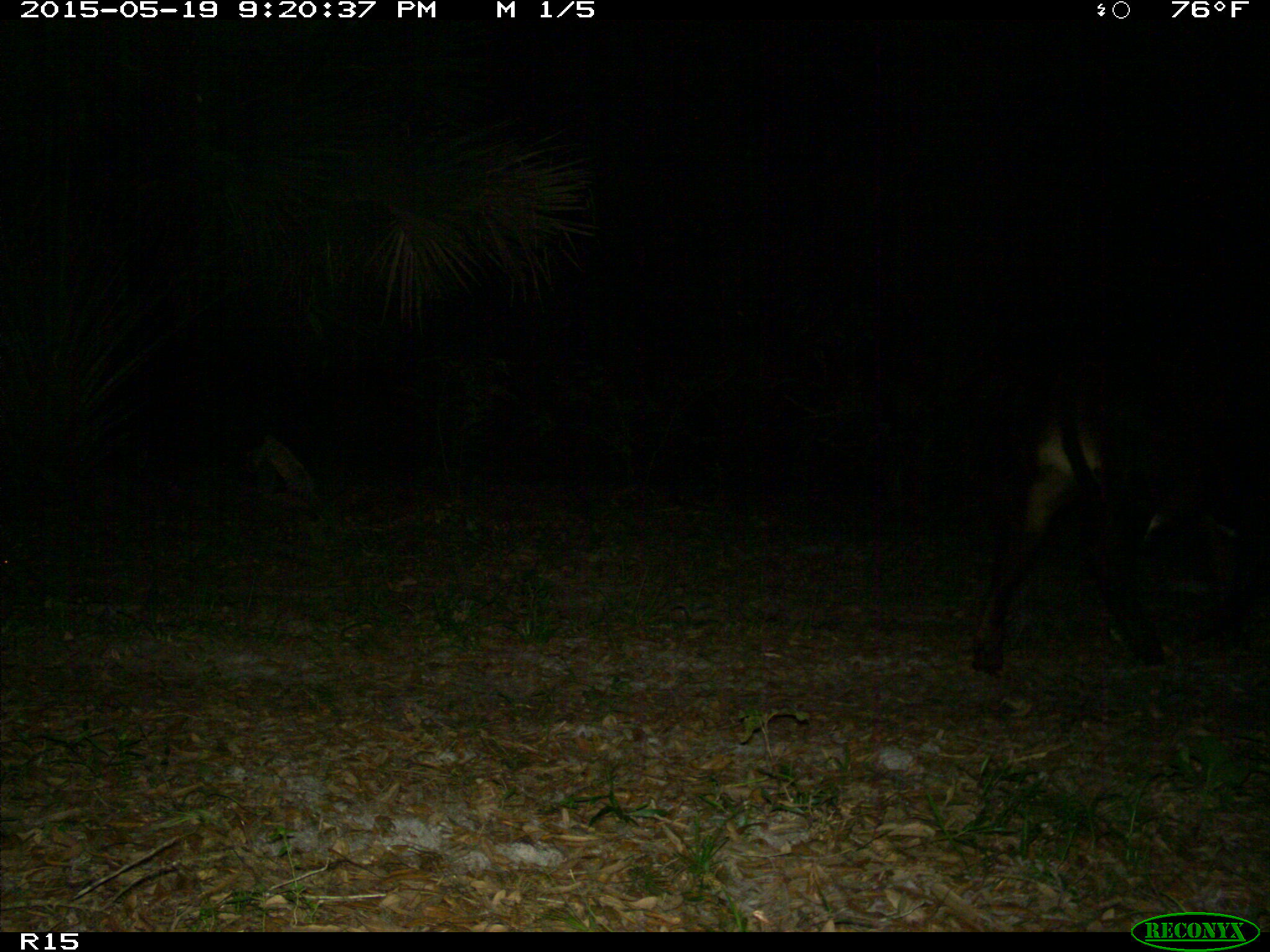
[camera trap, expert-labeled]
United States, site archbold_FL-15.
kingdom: Animalia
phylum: Chordata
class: Mammalia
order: Artiodactyla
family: Bovidae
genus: Bos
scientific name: Bos taurus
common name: domestic cow